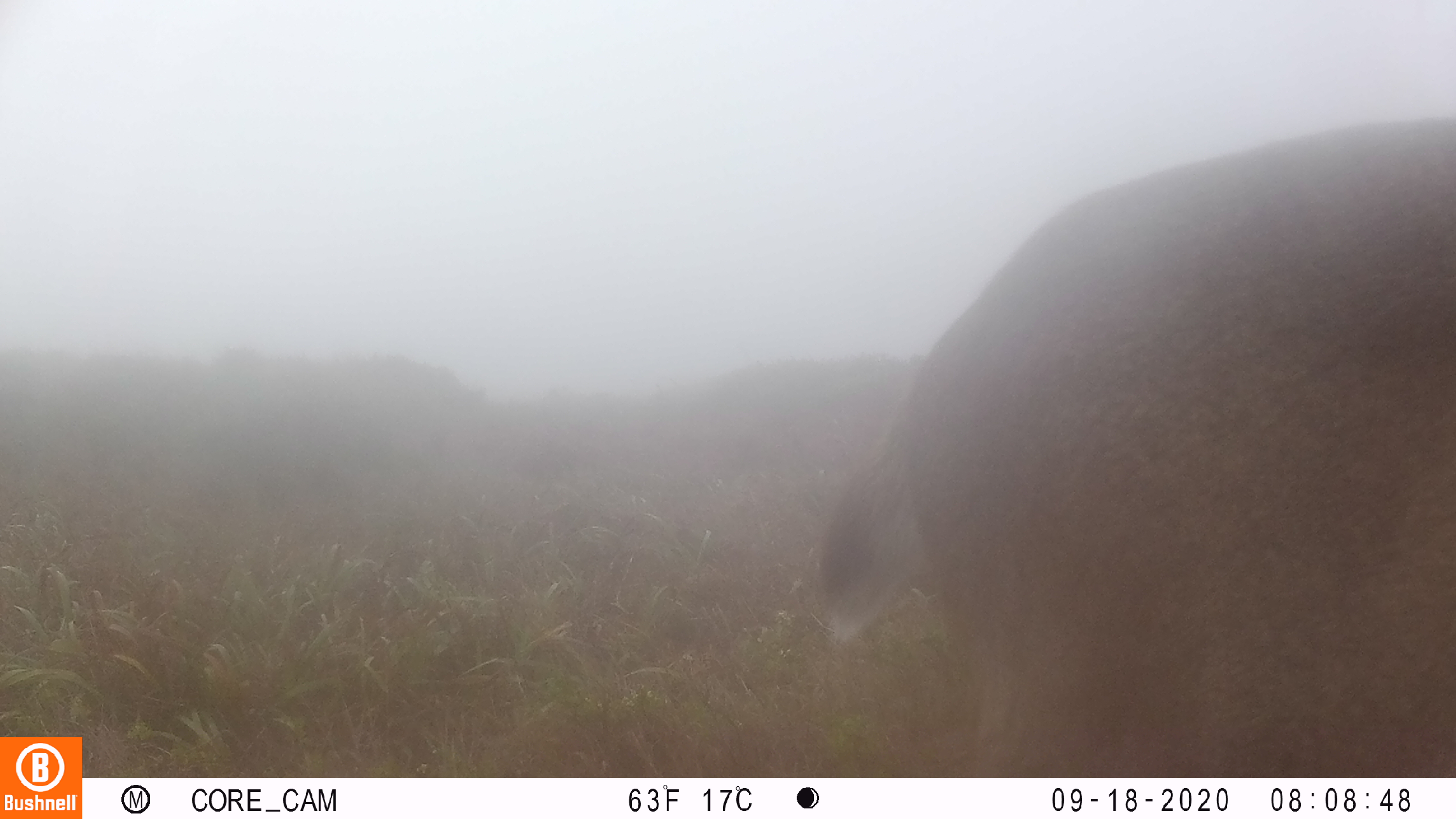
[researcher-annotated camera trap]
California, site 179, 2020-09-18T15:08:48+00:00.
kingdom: Animalia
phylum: Chordata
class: Mammalia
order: Artiodactyla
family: Cervidae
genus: Odocoileus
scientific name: Odocoileus hemionus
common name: mule deer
Mule deer (Odocoileus hemionus).